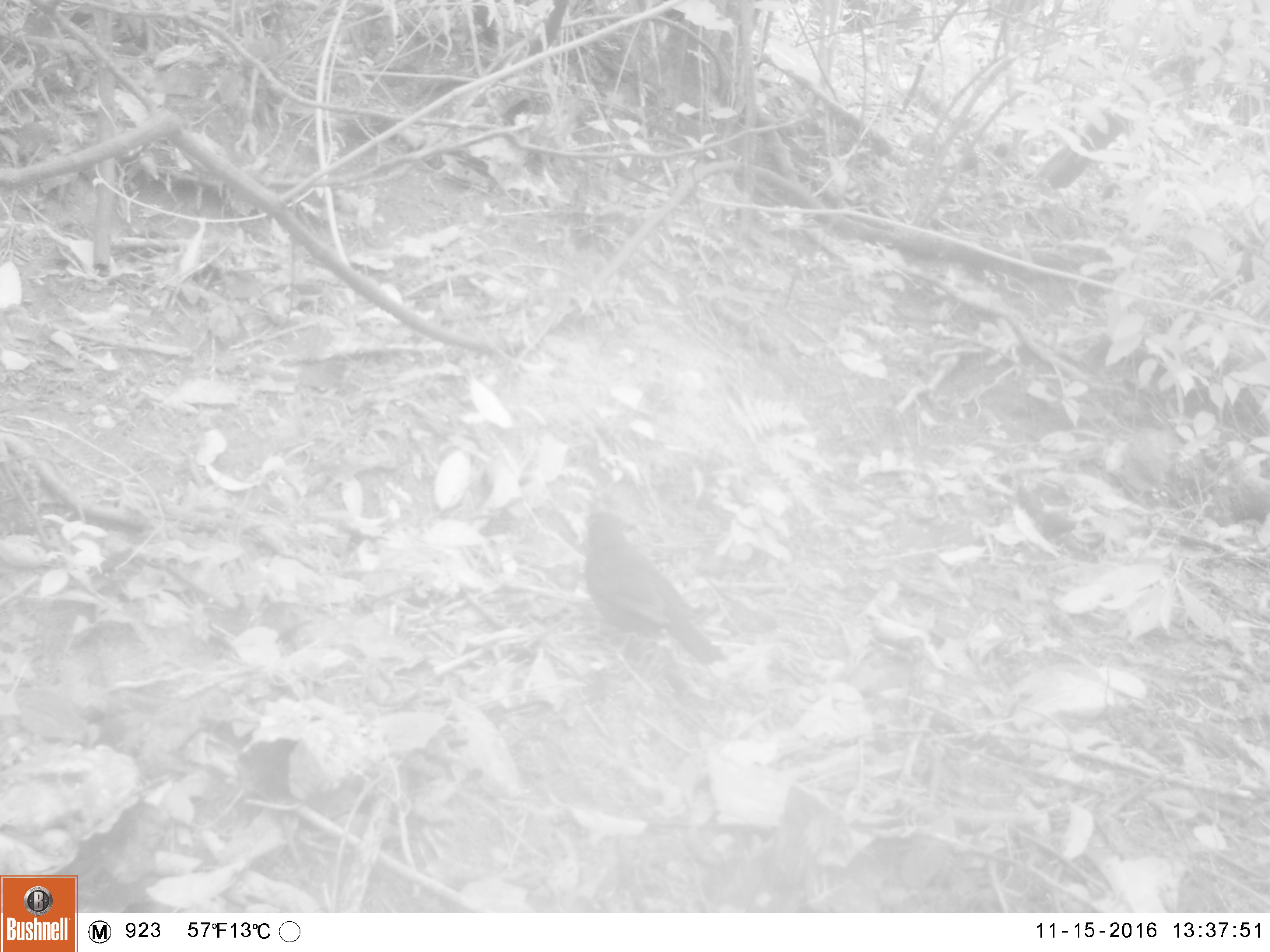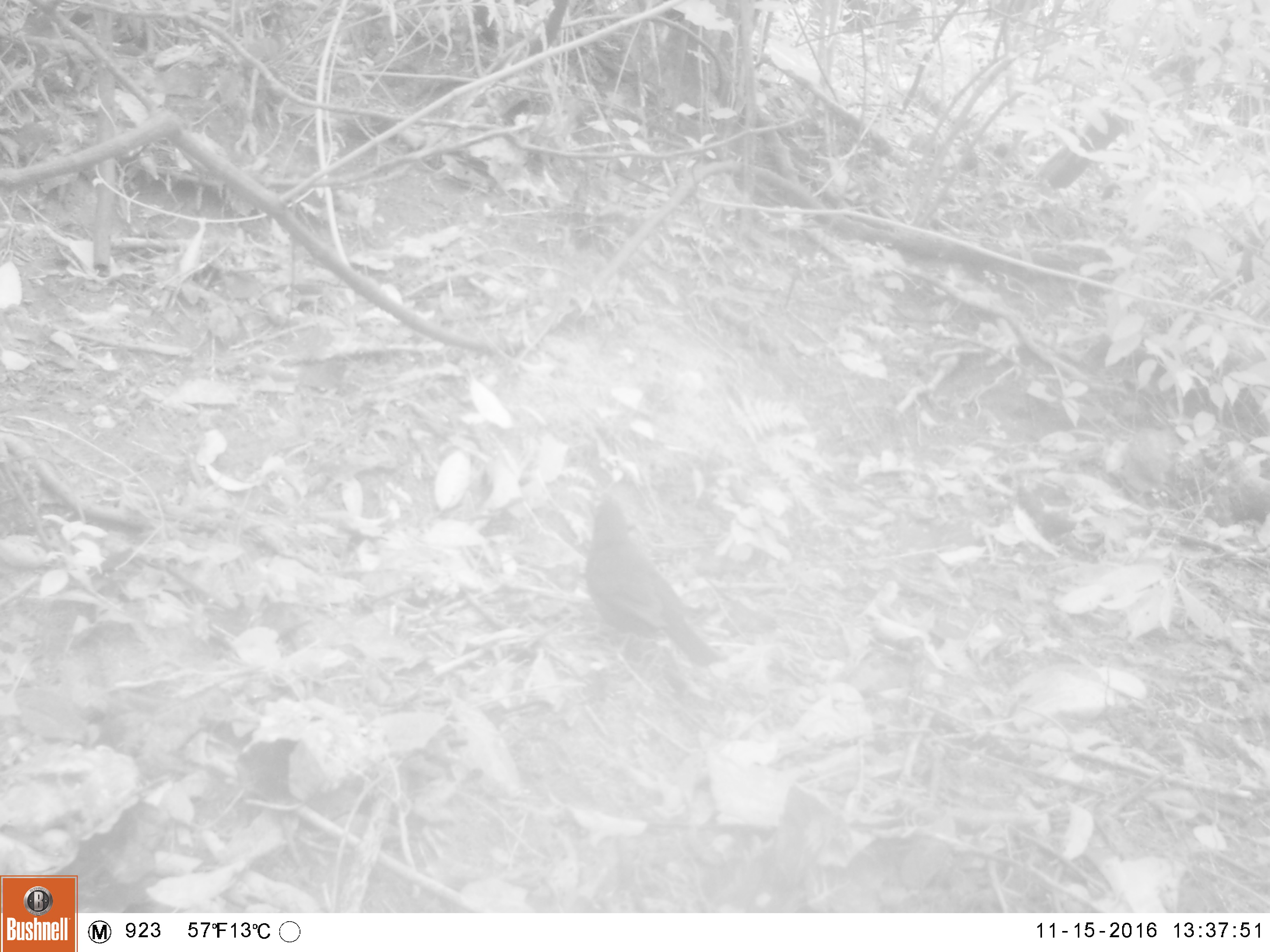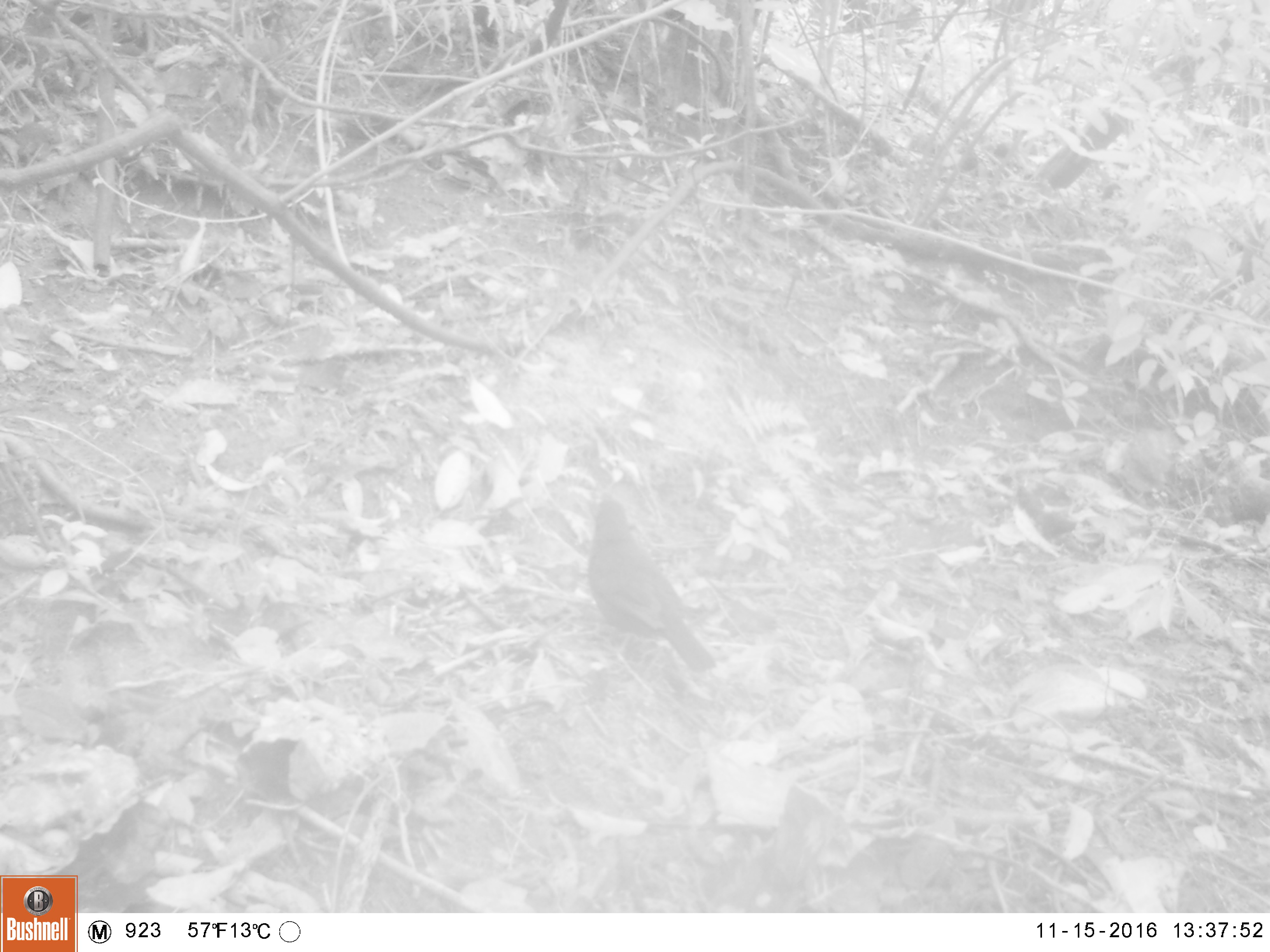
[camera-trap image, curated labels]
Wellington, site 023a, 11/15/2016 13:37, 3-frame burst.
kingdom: Animalia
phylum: Chordata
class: Aves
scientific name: Aves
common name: bird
Bird (Aves).